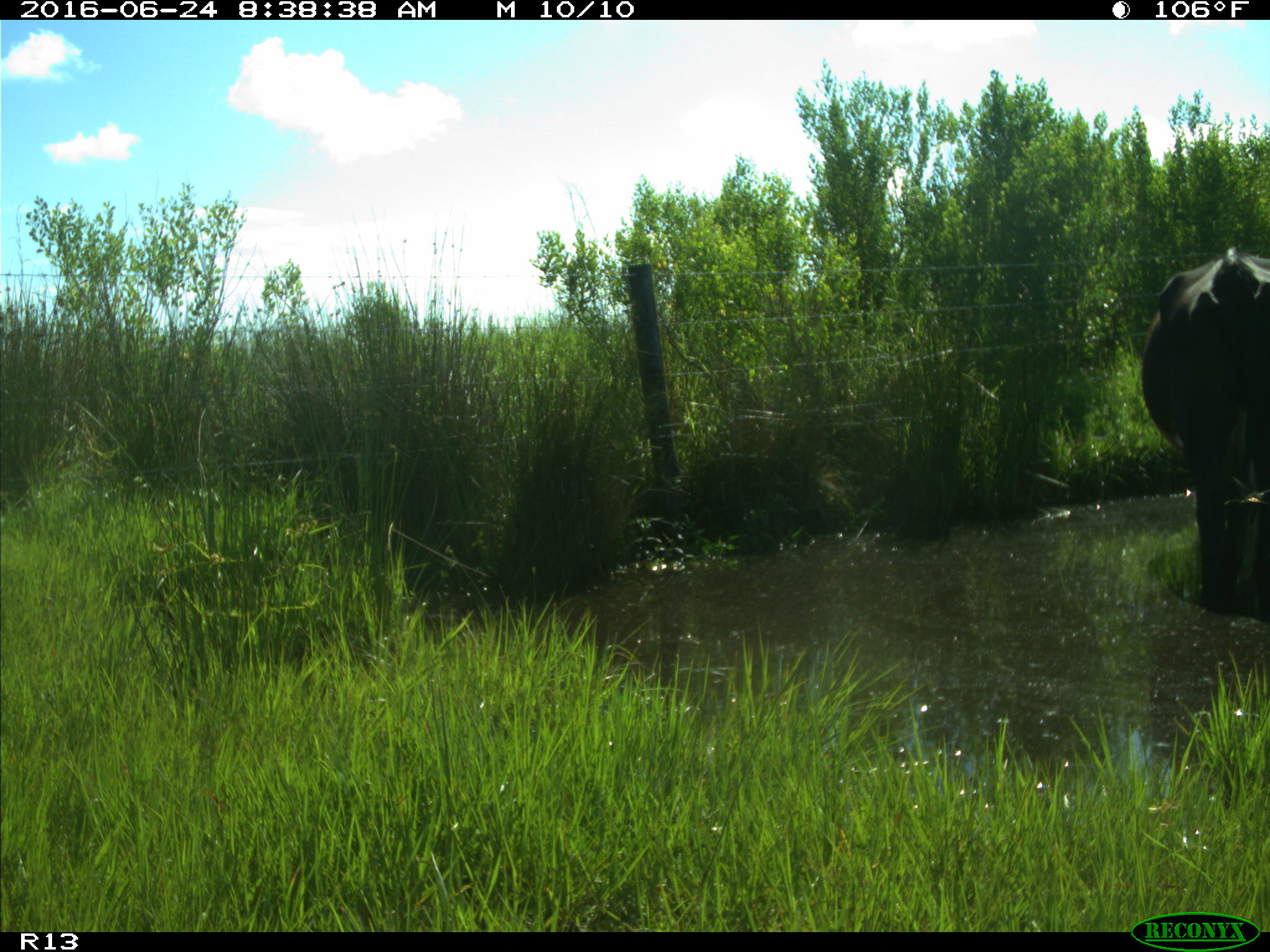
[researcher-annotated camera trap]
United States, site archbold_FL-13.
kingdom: Animalia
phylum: Chordata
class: Mammalia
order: Artiodactyla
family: Bovidae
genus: Bos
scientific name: Bos taurus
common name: domestic cow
Bos taurus (domestic cow).